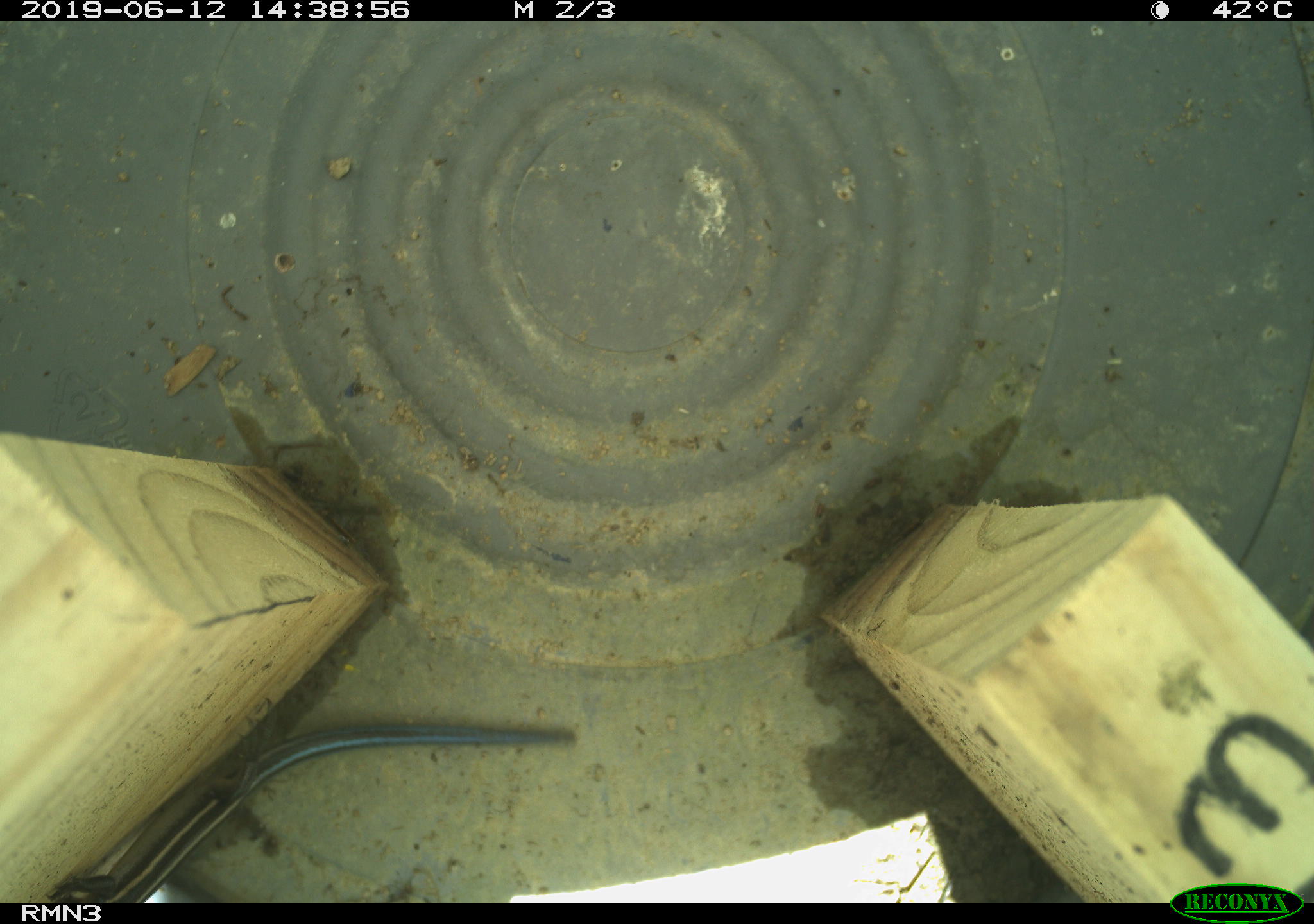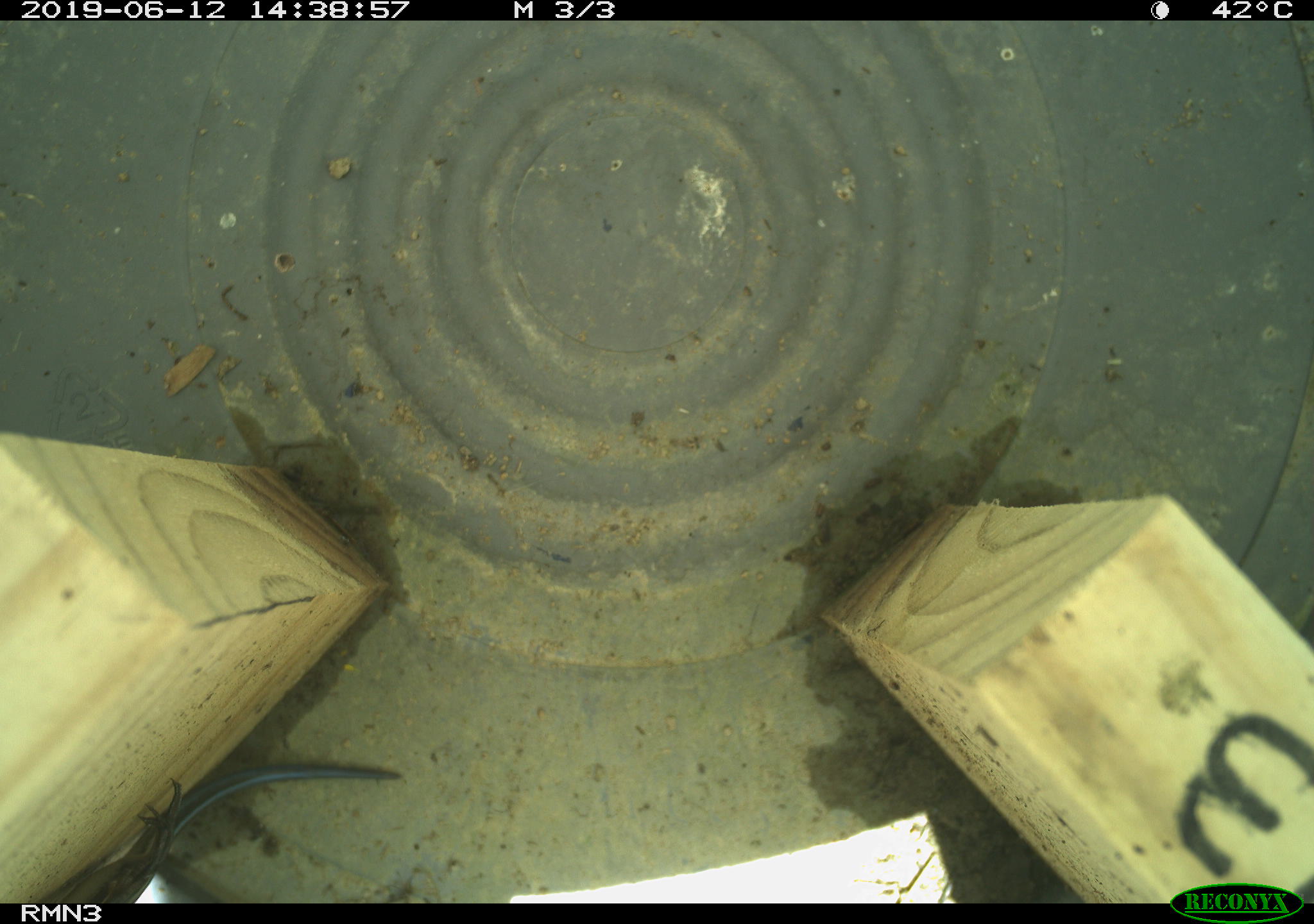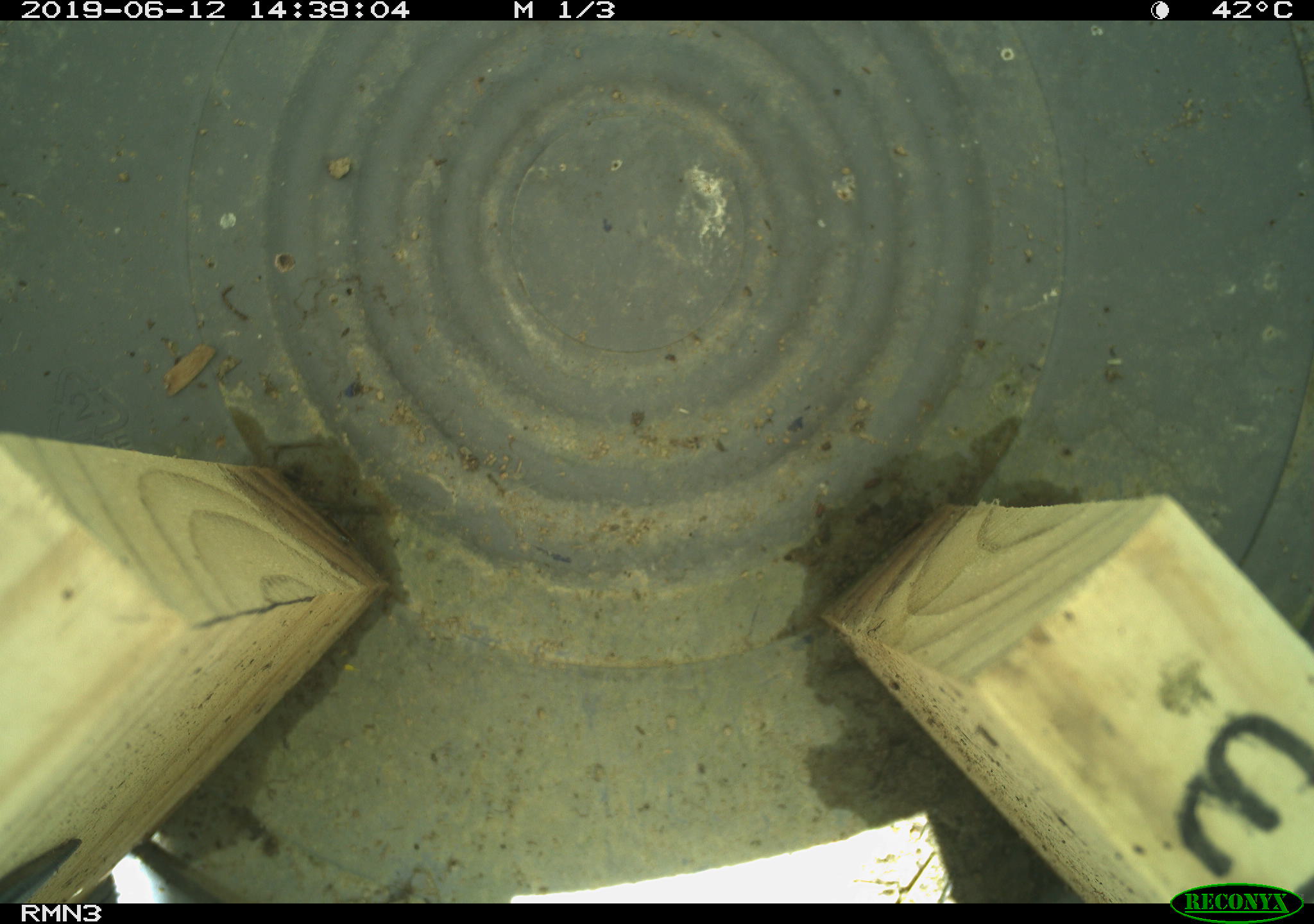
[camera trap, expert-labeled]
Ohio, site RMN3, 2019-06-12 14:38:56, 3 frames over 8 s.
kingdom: Animalia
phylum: Chordata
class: Reptilia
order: Squamata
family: Scincidae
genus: Plestiodon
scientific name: Plestiodon fasciatus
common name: common five-lined skink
Common five-lined skink (Plestiodon fasciatus).